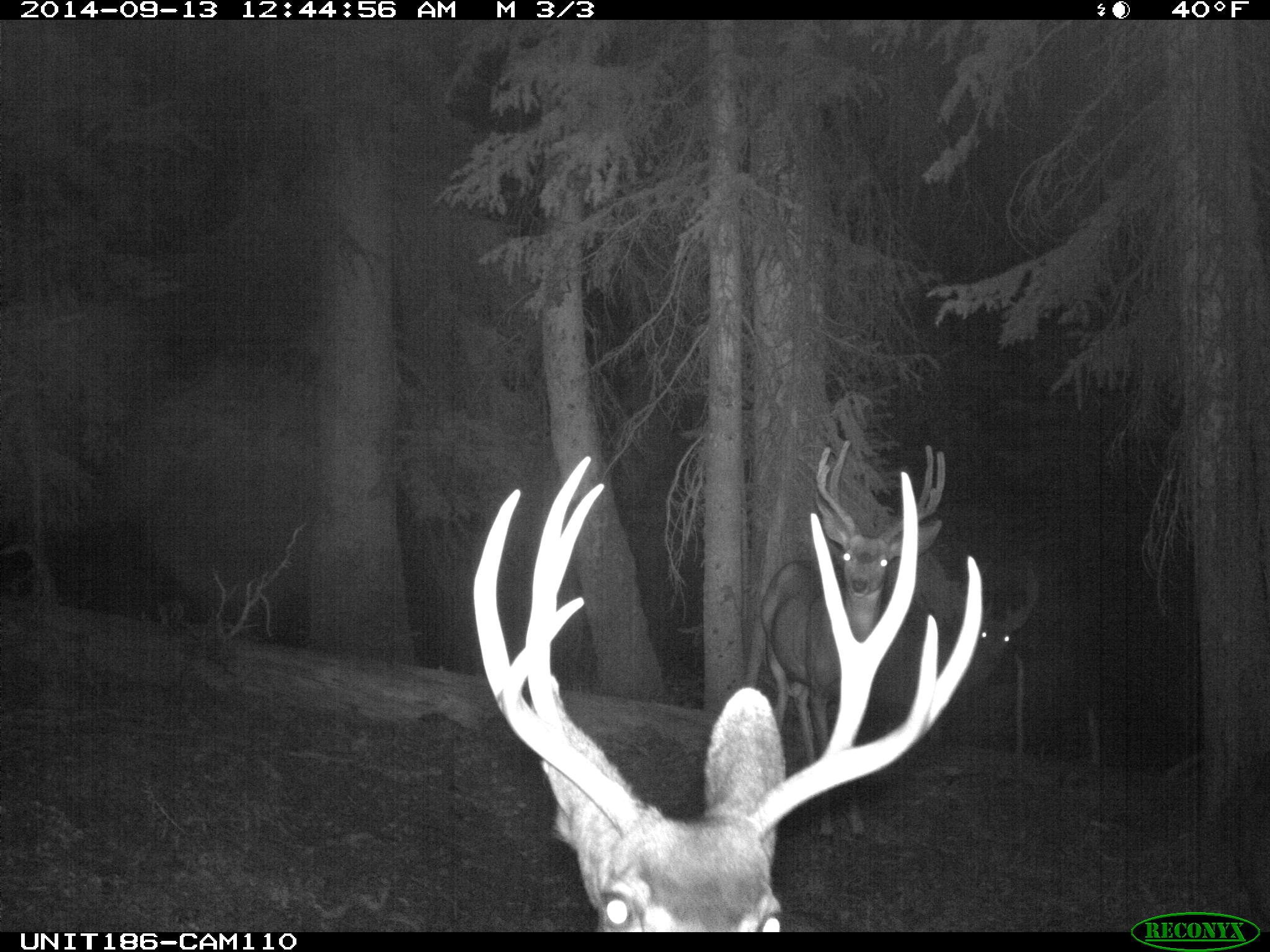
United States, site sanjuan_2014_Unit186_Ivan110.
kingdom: Animalia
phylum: Chordata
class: Mammalia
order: Artiodactyla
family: Cervidae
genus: Odocoileus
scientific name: Odocoileus hemionus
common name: mule deer